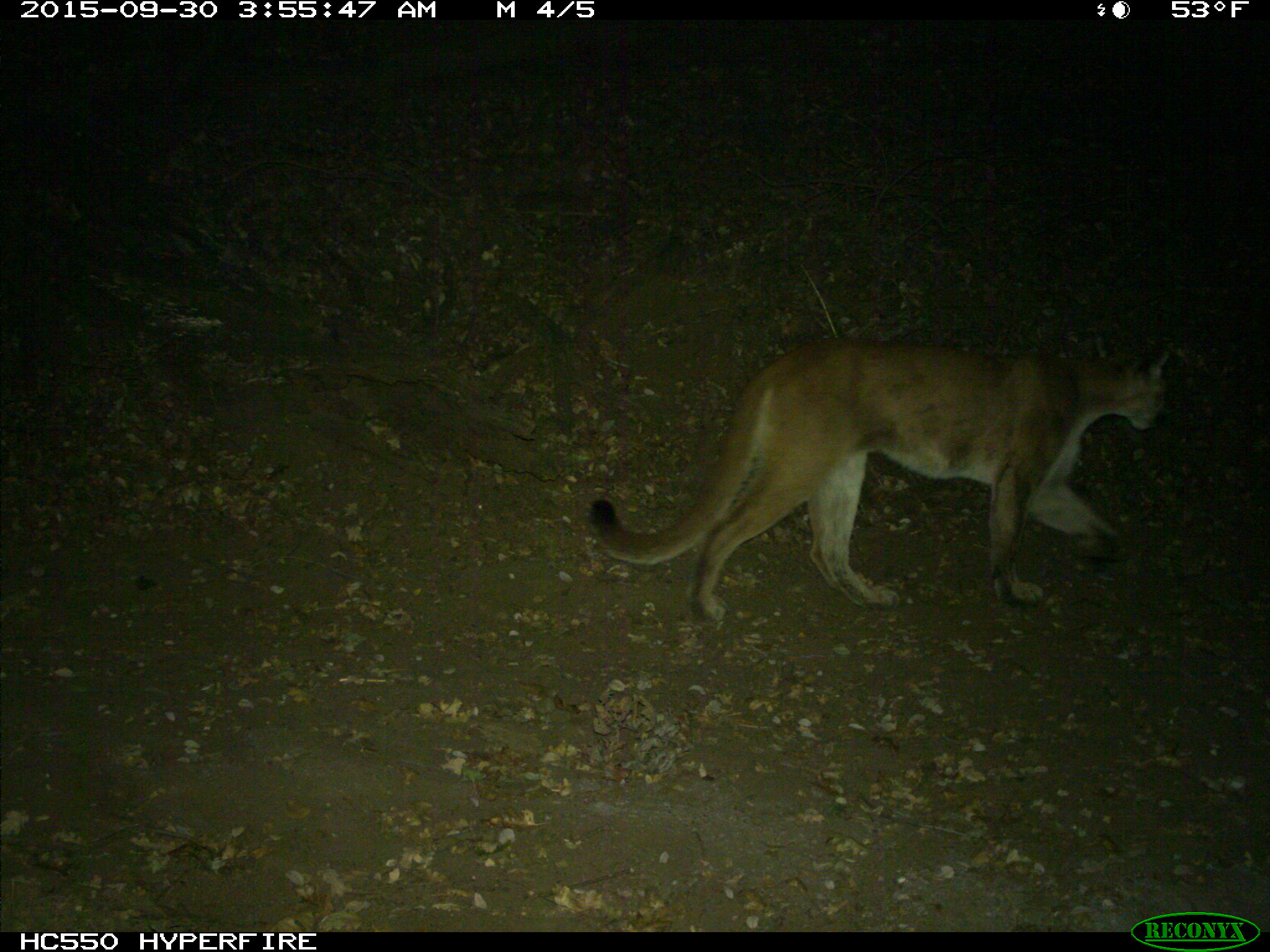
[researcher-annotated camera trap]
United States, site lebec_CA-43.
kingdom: Animalia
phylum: Chordata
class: Mammalia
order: Carnivora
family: Felidae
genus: Puma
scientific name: Puma concolor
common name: mountain lion